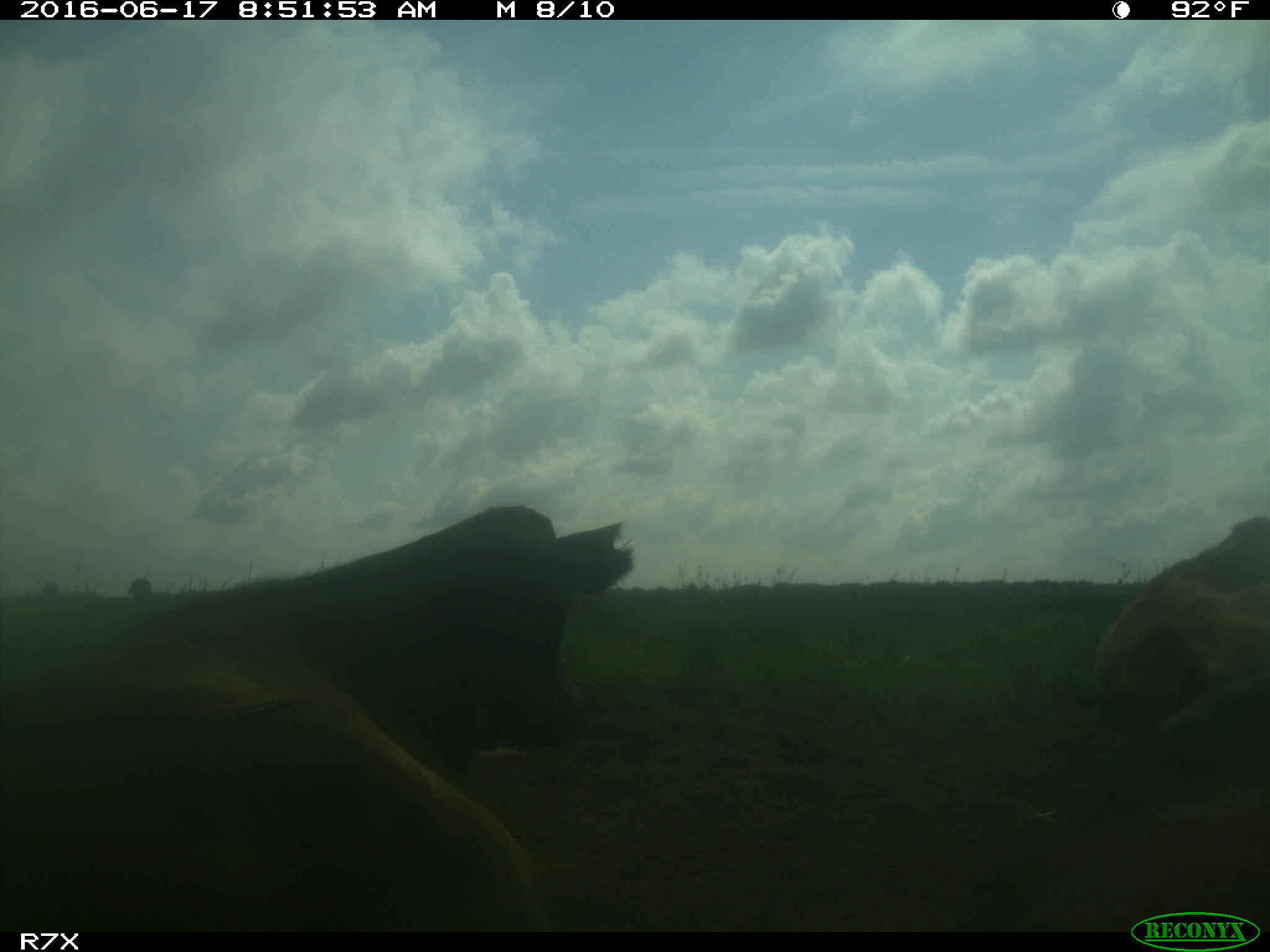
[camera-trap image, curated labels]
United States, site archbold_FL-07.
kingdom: Animalia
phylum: Chordata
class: Mammalia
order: Artiodactyla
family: Bovidae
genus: Bos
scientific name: Bos taurus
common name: domestic cow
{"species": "Bos taurus (domestic cow)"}